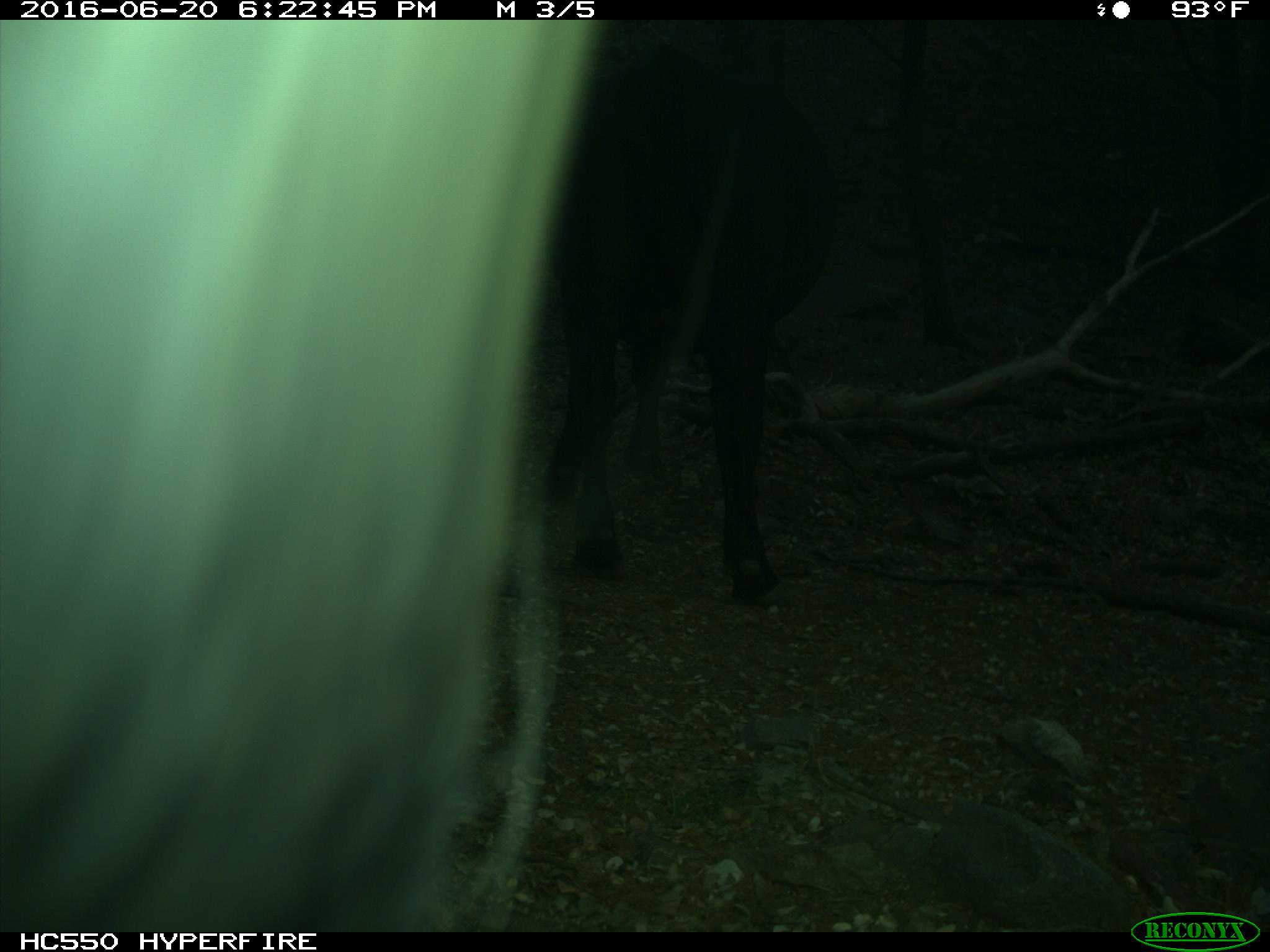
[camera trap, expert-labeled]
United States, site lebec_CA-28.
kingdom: Animalia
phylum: Chordata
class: Mammalia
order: Artiodactyla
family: Bovidae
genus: Bos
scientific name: Bos taurus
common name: domestic cow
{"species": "Bos taurus (domestic cow)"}